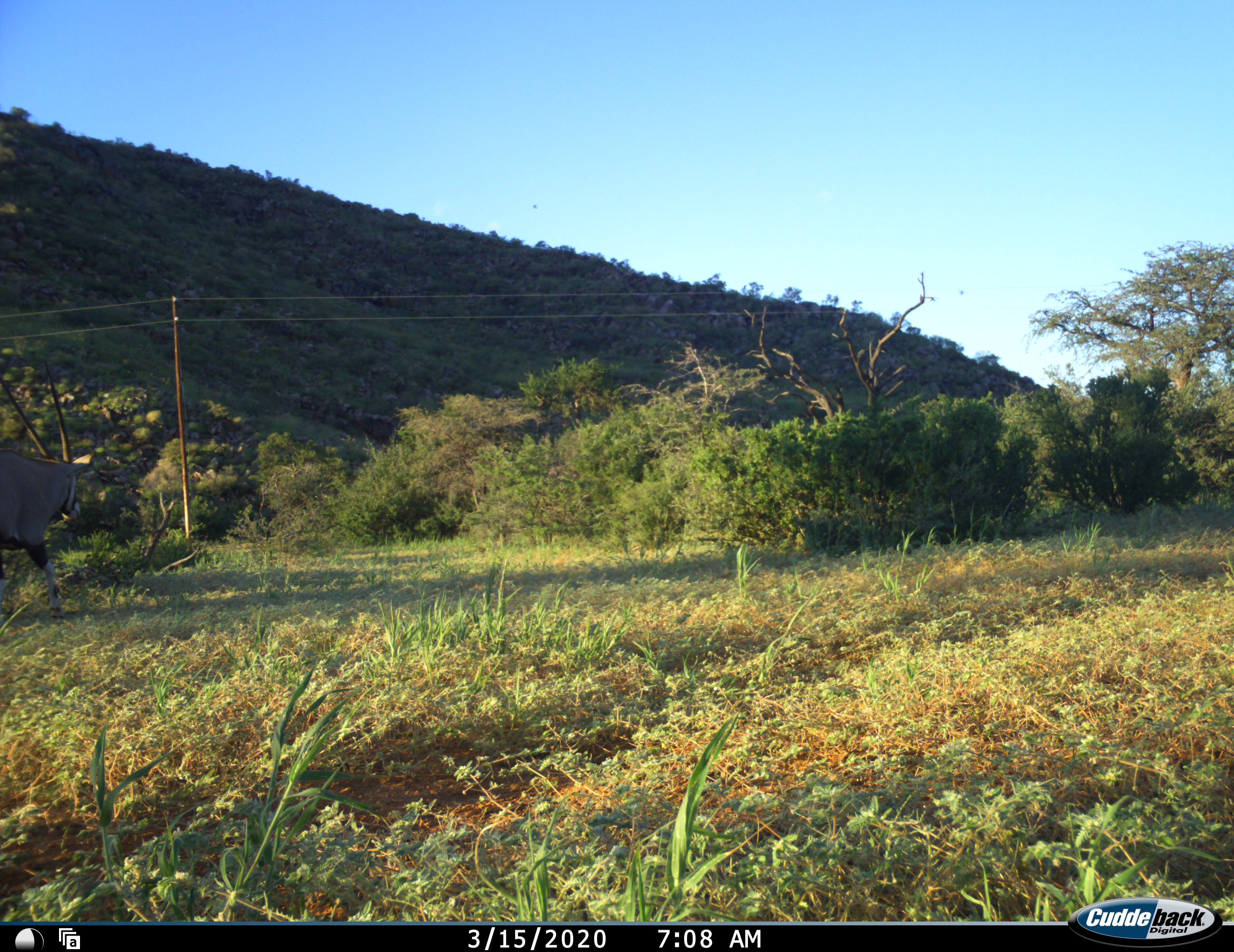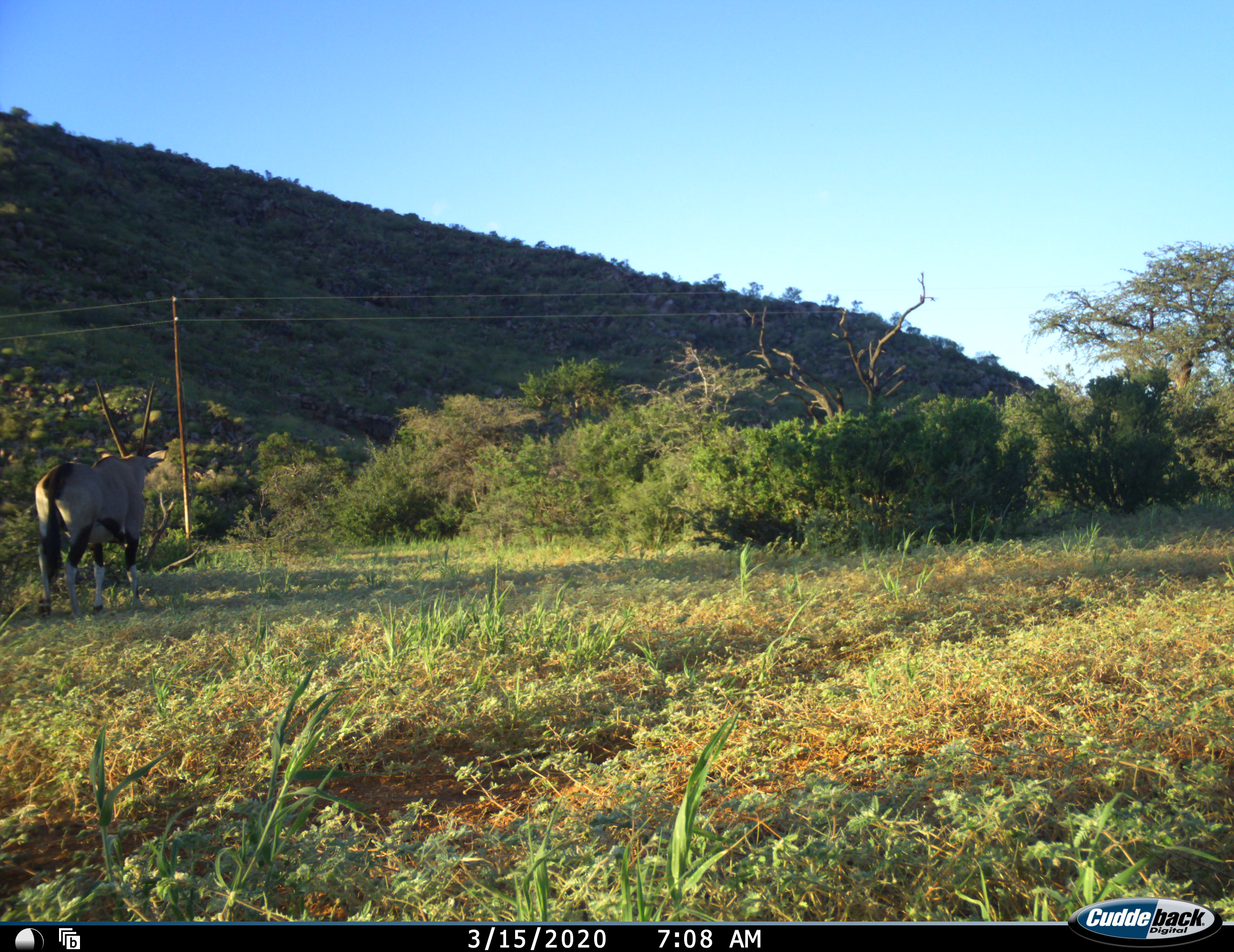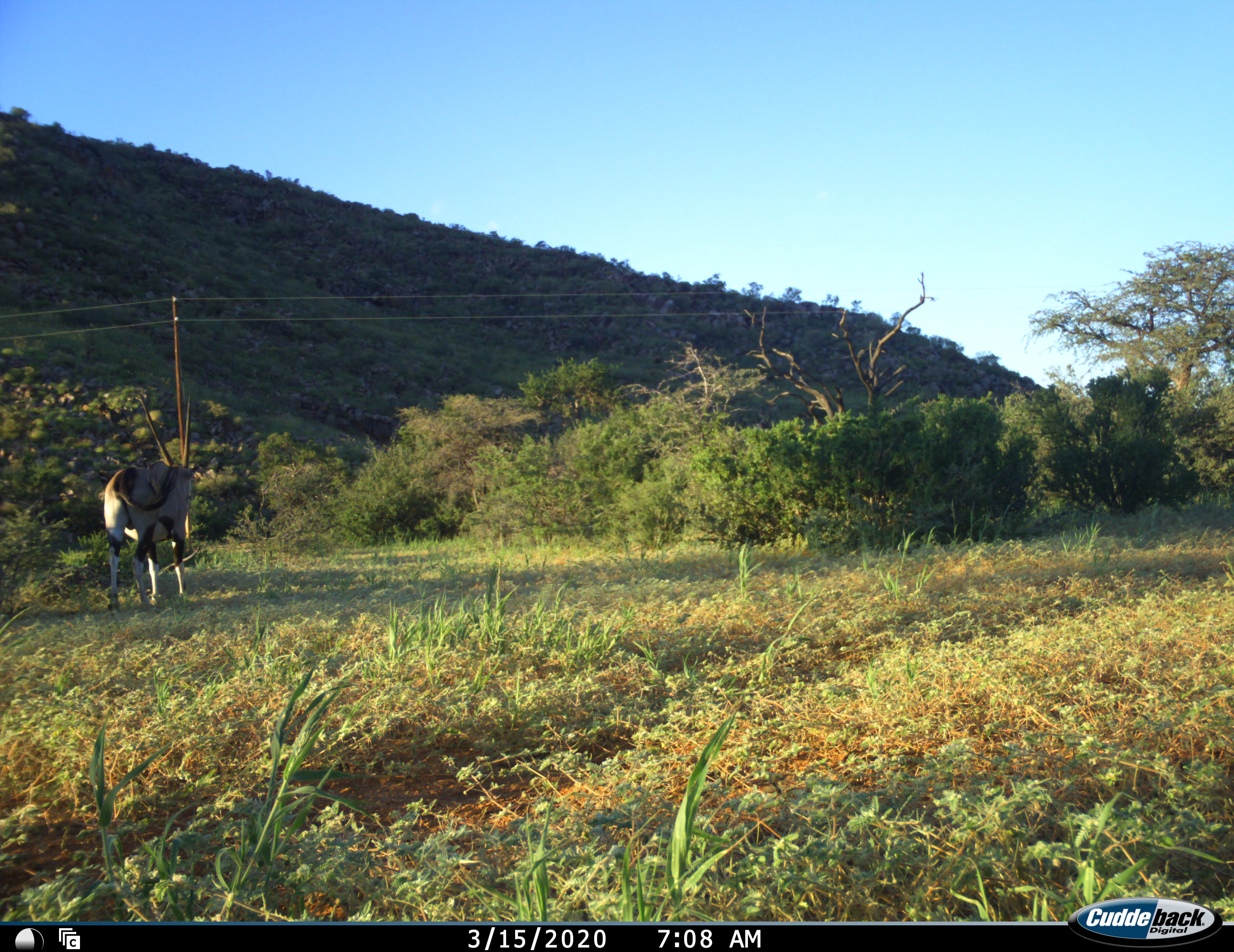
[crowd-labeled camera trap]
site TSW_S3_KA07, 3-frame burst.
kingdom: Animalia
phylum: Chordata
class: Mammalia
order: Artiodactyla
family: Bovidae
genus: Oryx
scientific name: Oryx gazella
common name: gemsbok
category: oryx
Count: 1.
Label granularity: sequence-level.